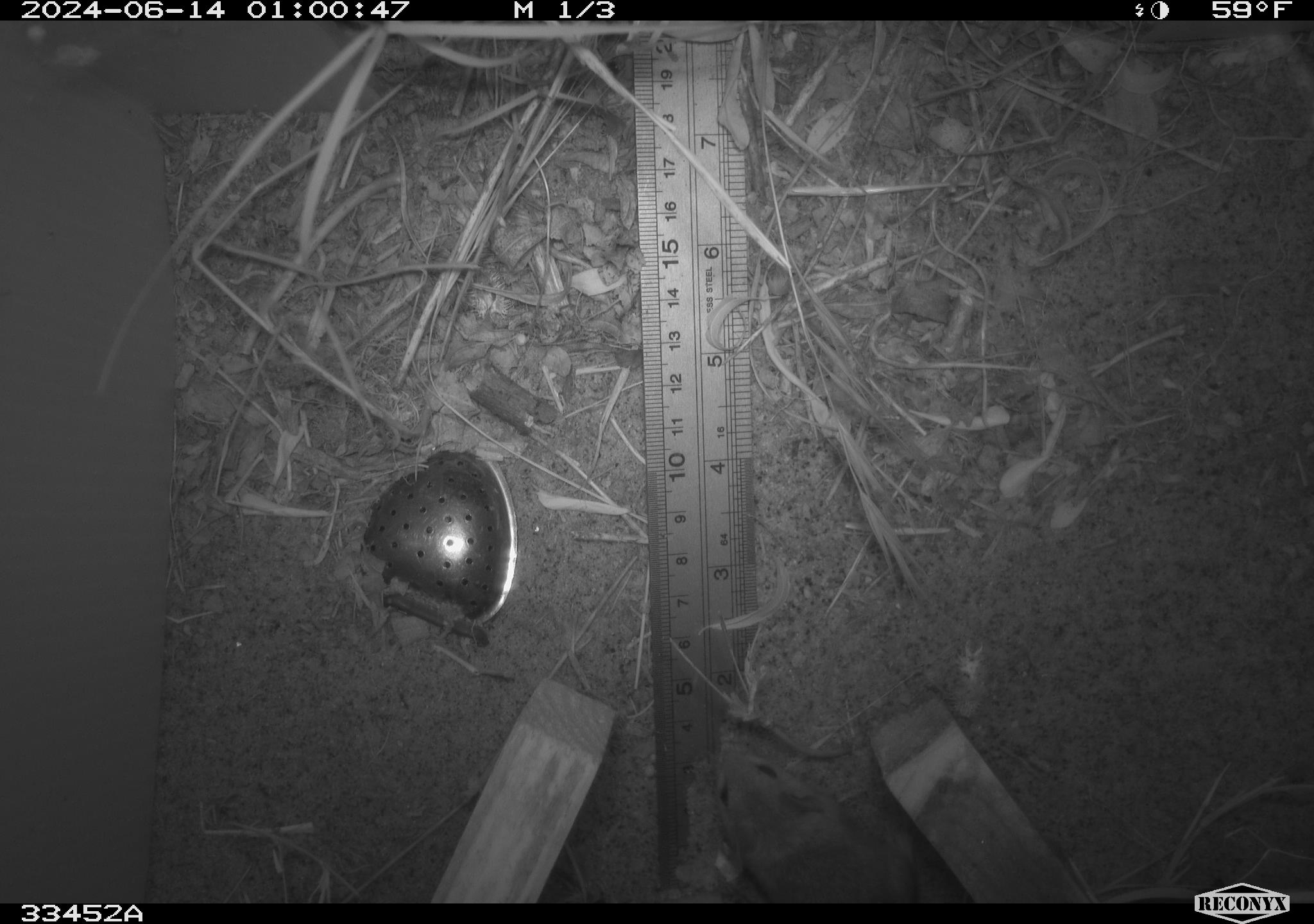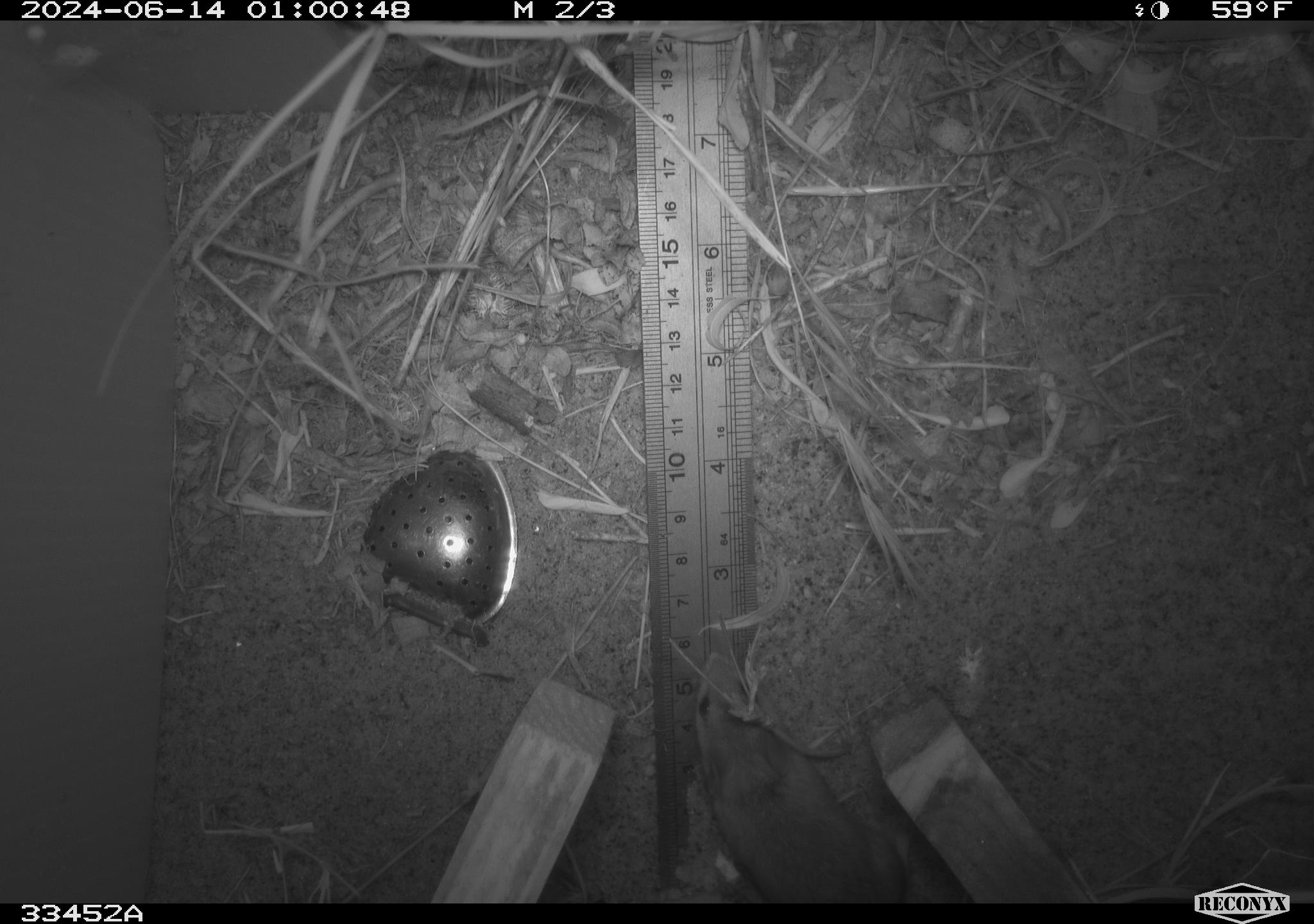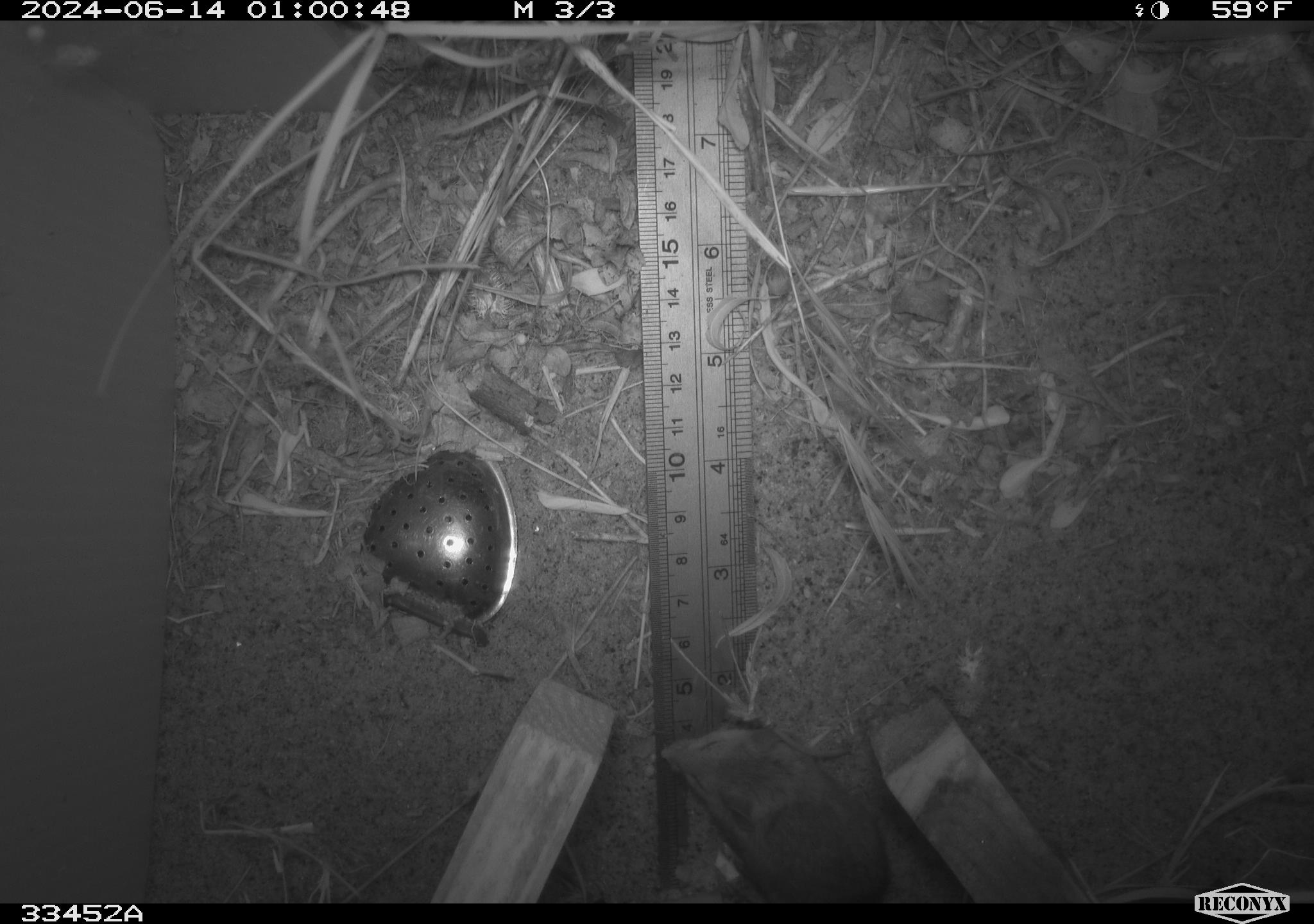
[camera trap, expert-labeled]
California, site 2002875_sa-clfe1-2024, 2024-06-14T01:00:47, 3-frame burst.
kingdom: Animalia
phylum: Chordata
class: Mammalia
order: Rodentia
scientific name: Rodentia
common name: mouse species